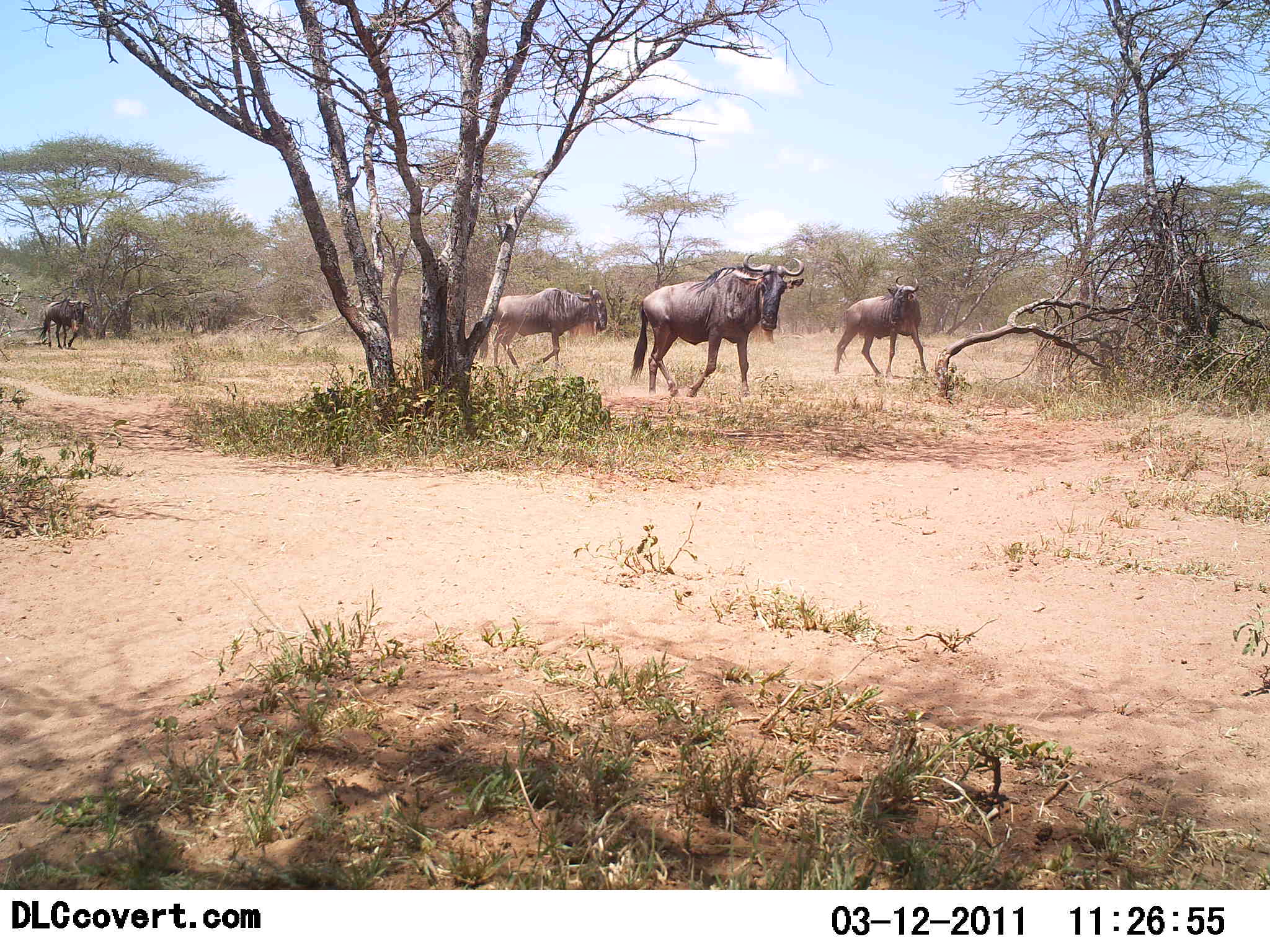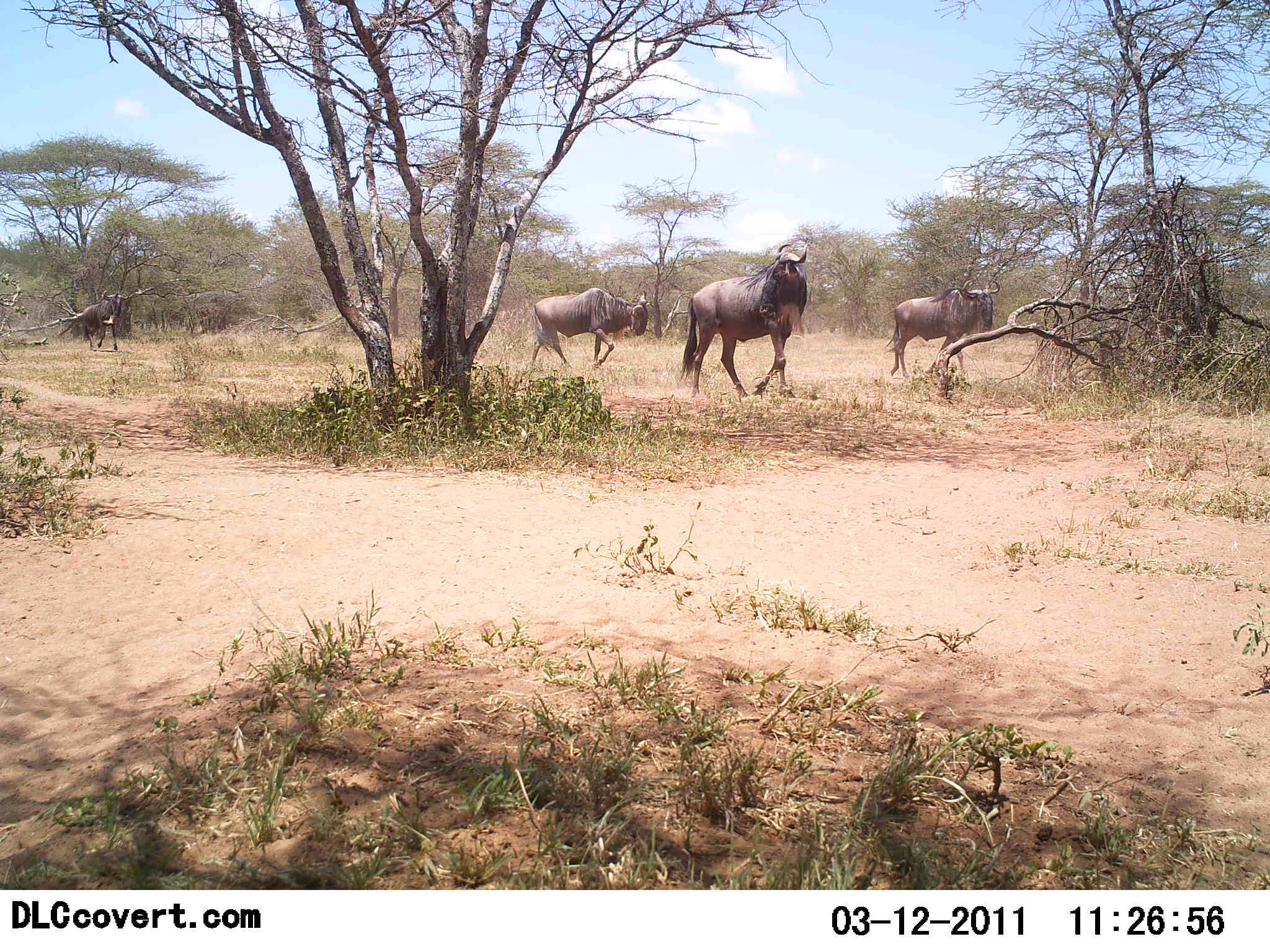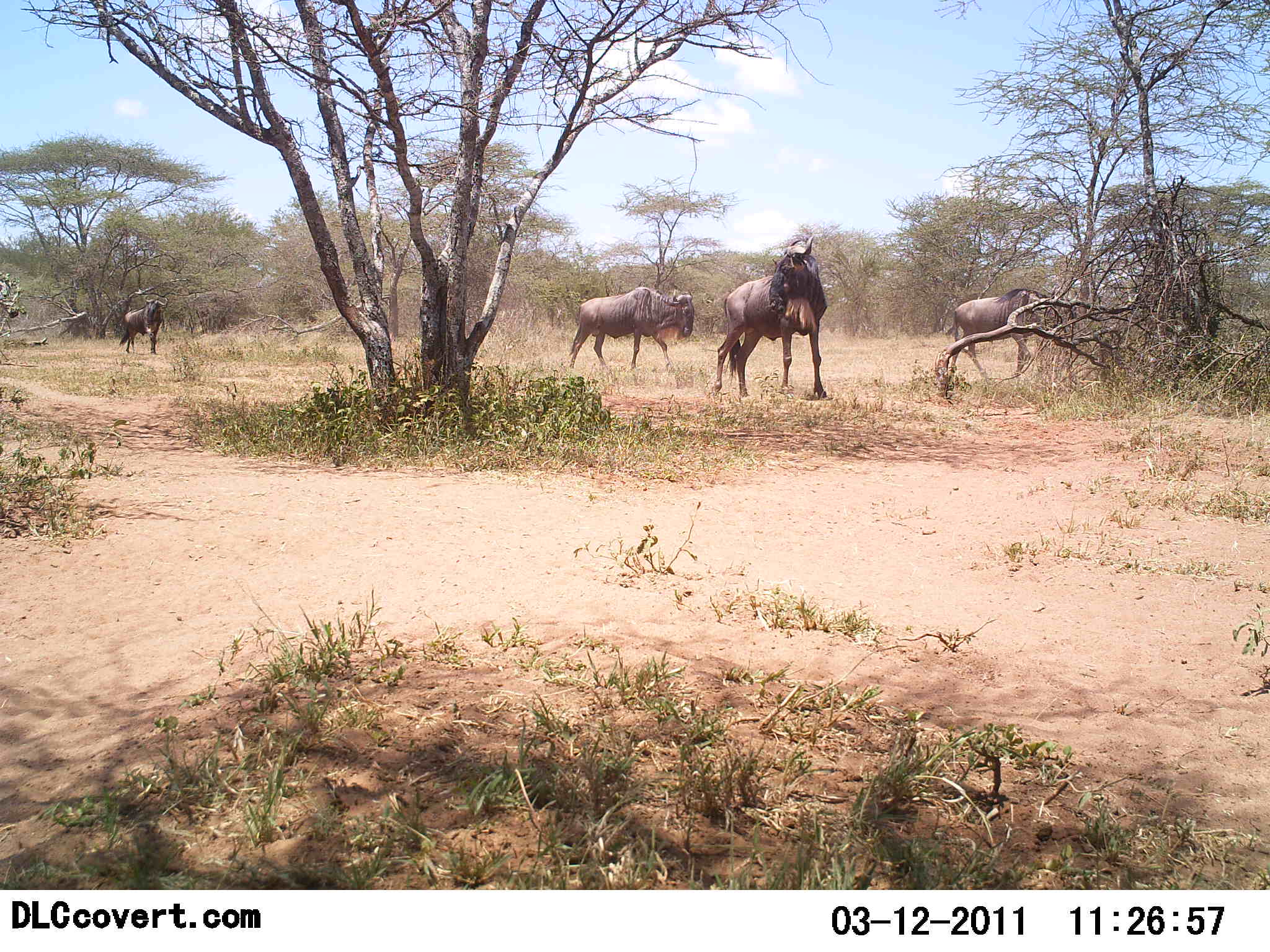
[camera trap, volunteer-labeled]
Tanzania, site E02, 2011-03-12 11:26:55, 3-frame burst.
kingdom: Animalia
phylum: Chordata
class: Mammalia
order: Artiodactyla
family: Bovidae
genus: Connochaetes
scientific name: Connochaetes taurinus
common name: blue wildebeest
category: wildebeest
Wildebeest (blue wildebeest) (Connochaetes taurinus), count 4. Behavior (volunteer vote fractions): standing 17%, resting 0%, moving 100%, interacting 0%. Young present (vote fraction): 0%. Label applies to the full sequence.